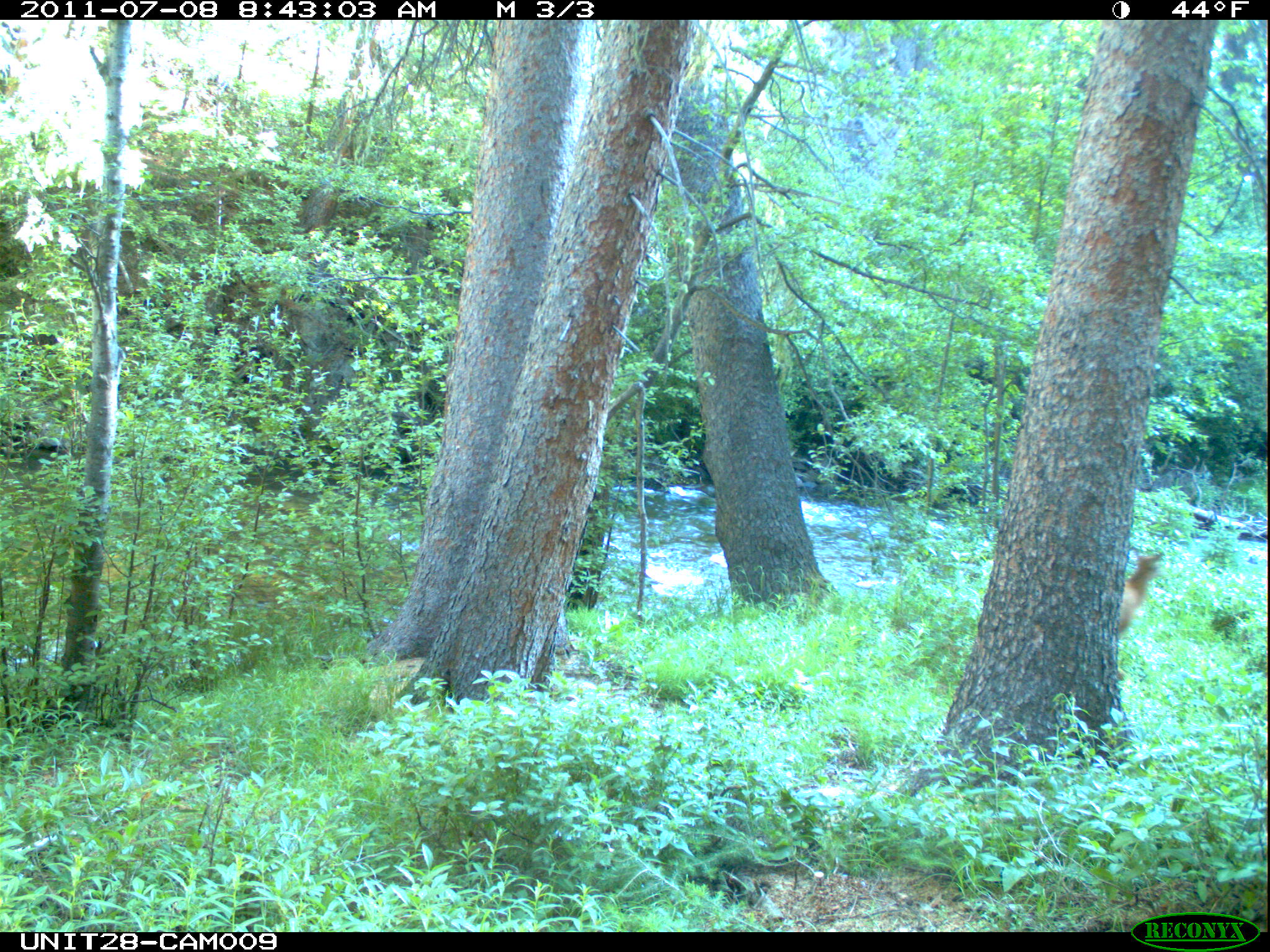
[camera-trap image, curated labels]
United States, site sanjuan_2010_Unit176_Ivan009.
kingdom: Animalia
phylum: Chordata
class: Mammalia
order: Artiodactyla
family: Cervidae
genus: Cervus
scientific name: Cervus elaphus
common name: red deer